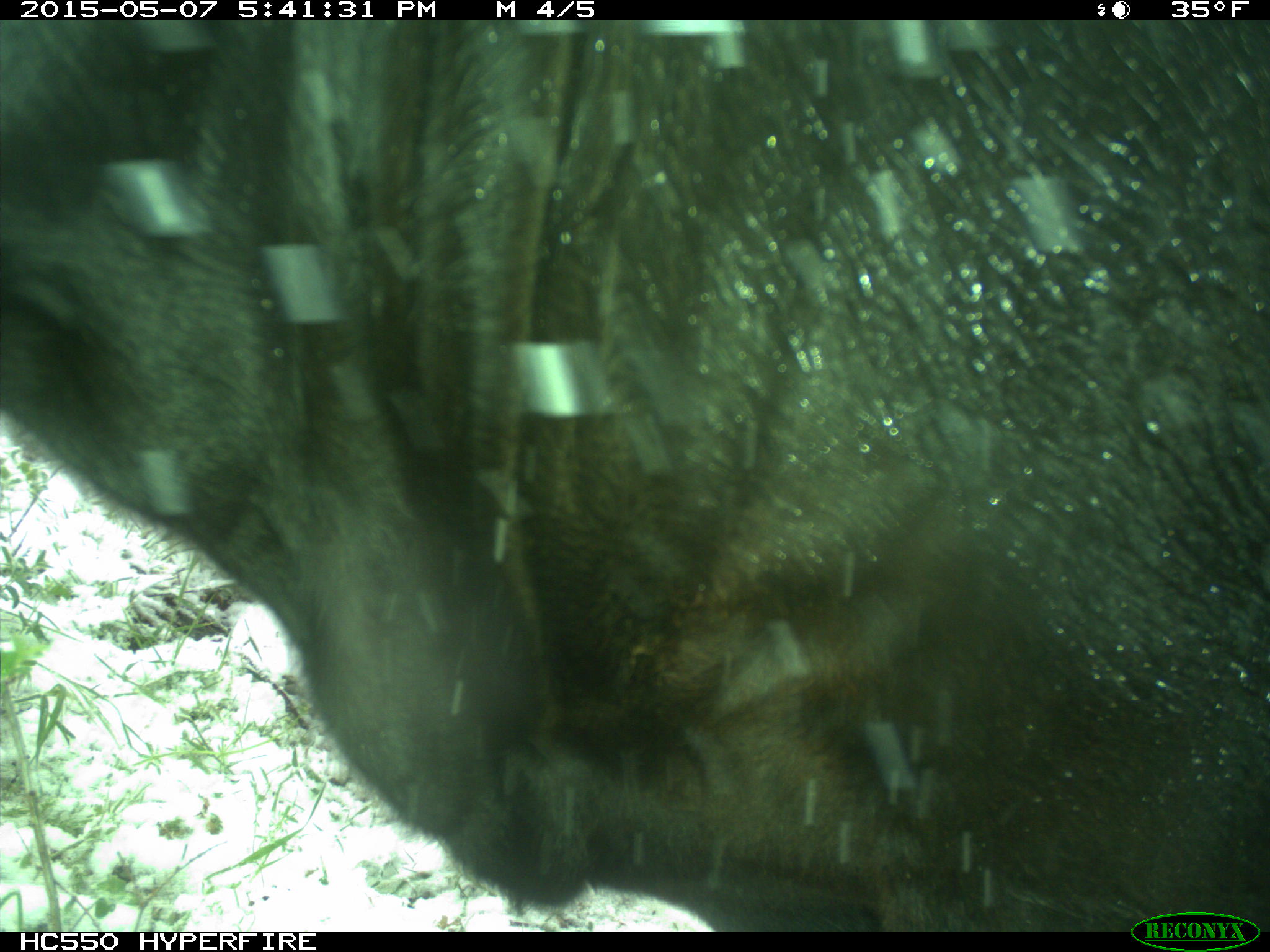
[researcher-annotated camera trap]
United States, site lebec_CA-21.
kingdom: Animalia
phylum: Chordata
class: Mammalia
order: Artiodactyla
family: Bovidae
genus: Bos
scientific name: Bos taurus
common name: domestic cow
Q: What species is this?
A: Bos taurus (domestic cow).